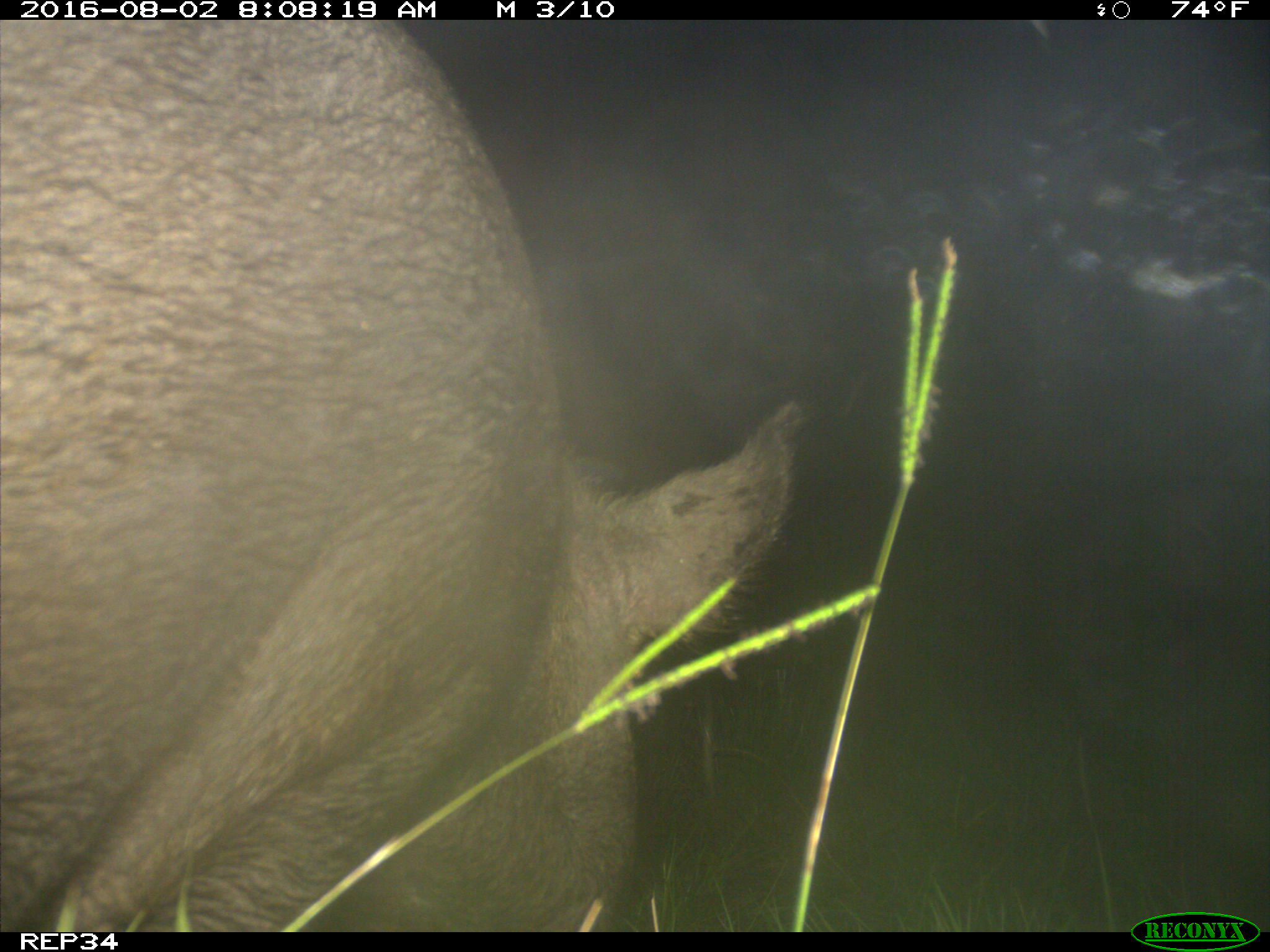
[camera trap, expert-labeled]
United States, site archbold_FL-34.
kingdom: Animalia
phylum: Chordata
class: Mammalia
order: Artiodactyla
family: Suidae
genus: Sus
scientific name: Sus scrofa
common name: wild boar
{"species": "Sus scrofa (wild boar)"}